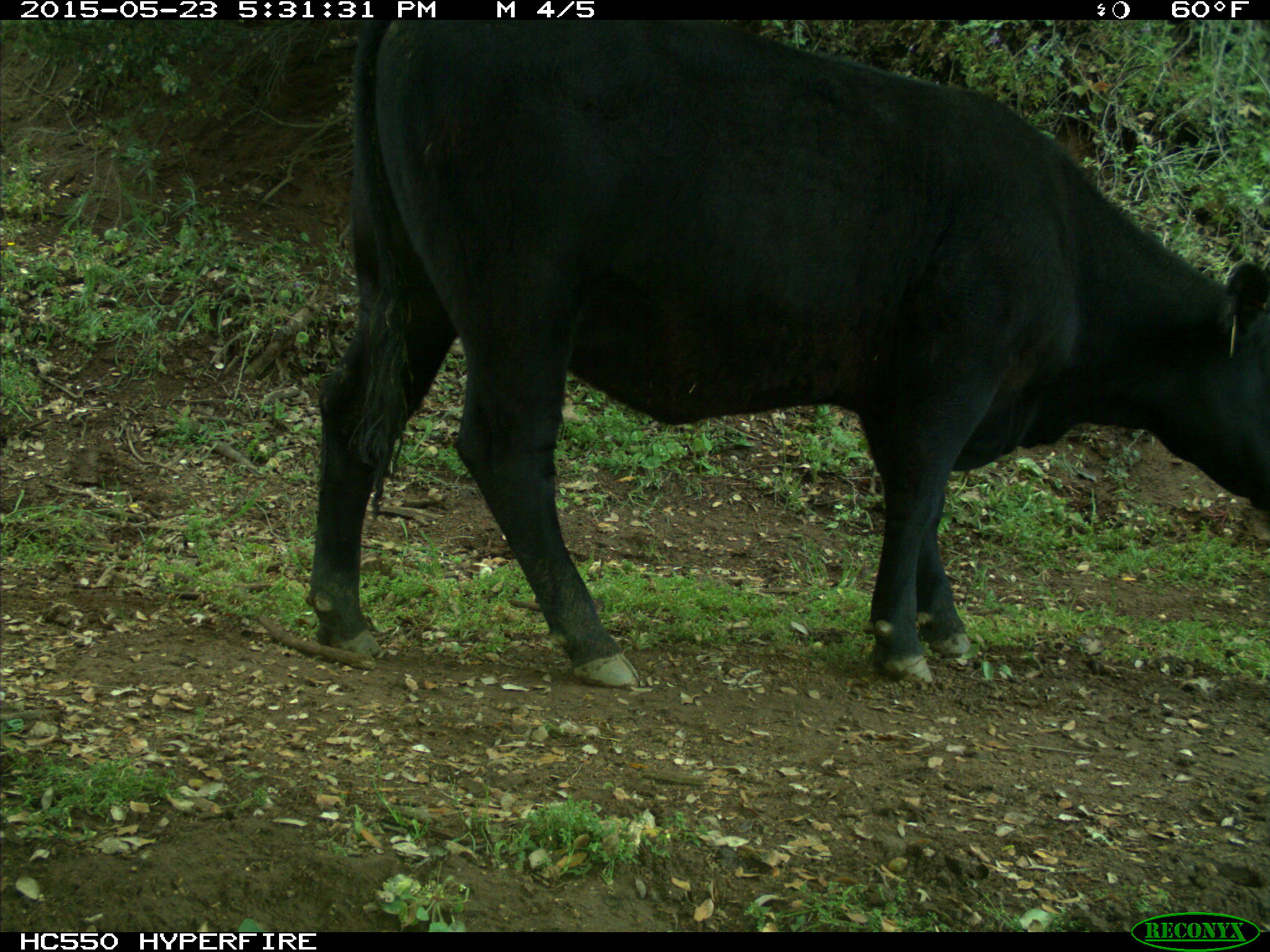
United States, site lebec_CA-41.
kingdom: Animalia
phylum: Chordata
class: Mammalia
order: Artiodactyla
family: Bovidae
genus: Bos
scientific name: Bos taurus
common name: domestic cow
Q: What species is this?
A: Bos taurus (domestic cow).